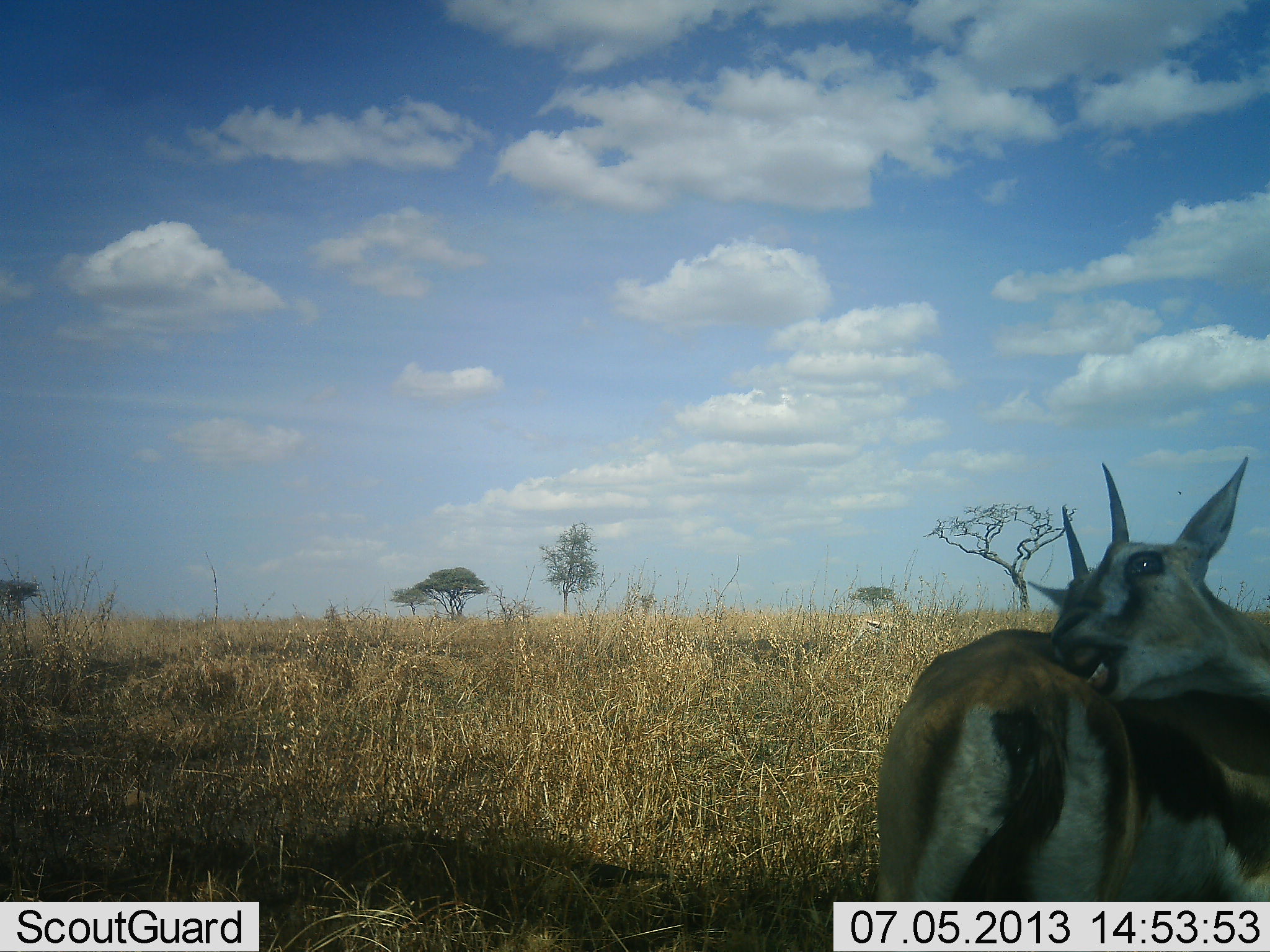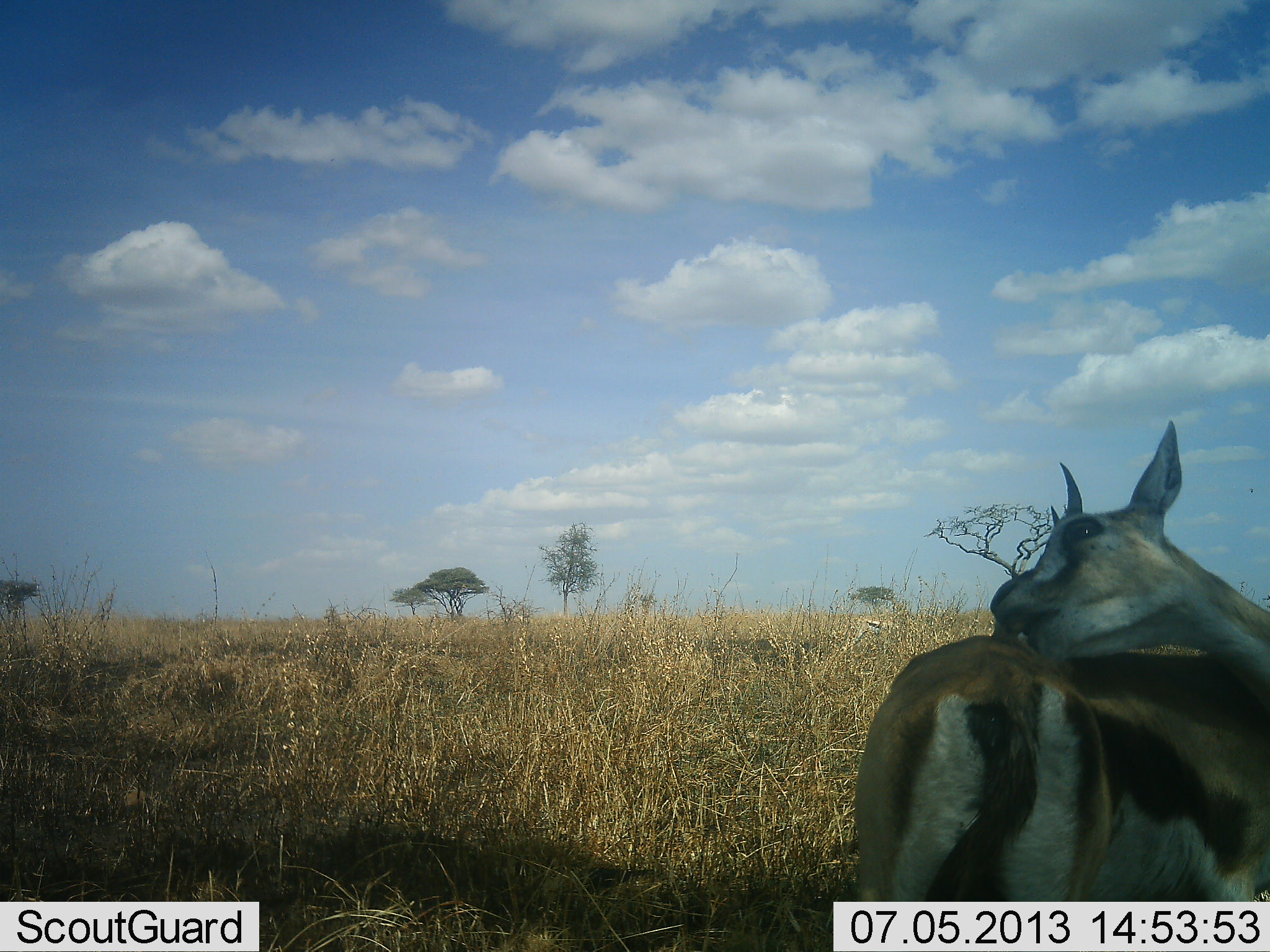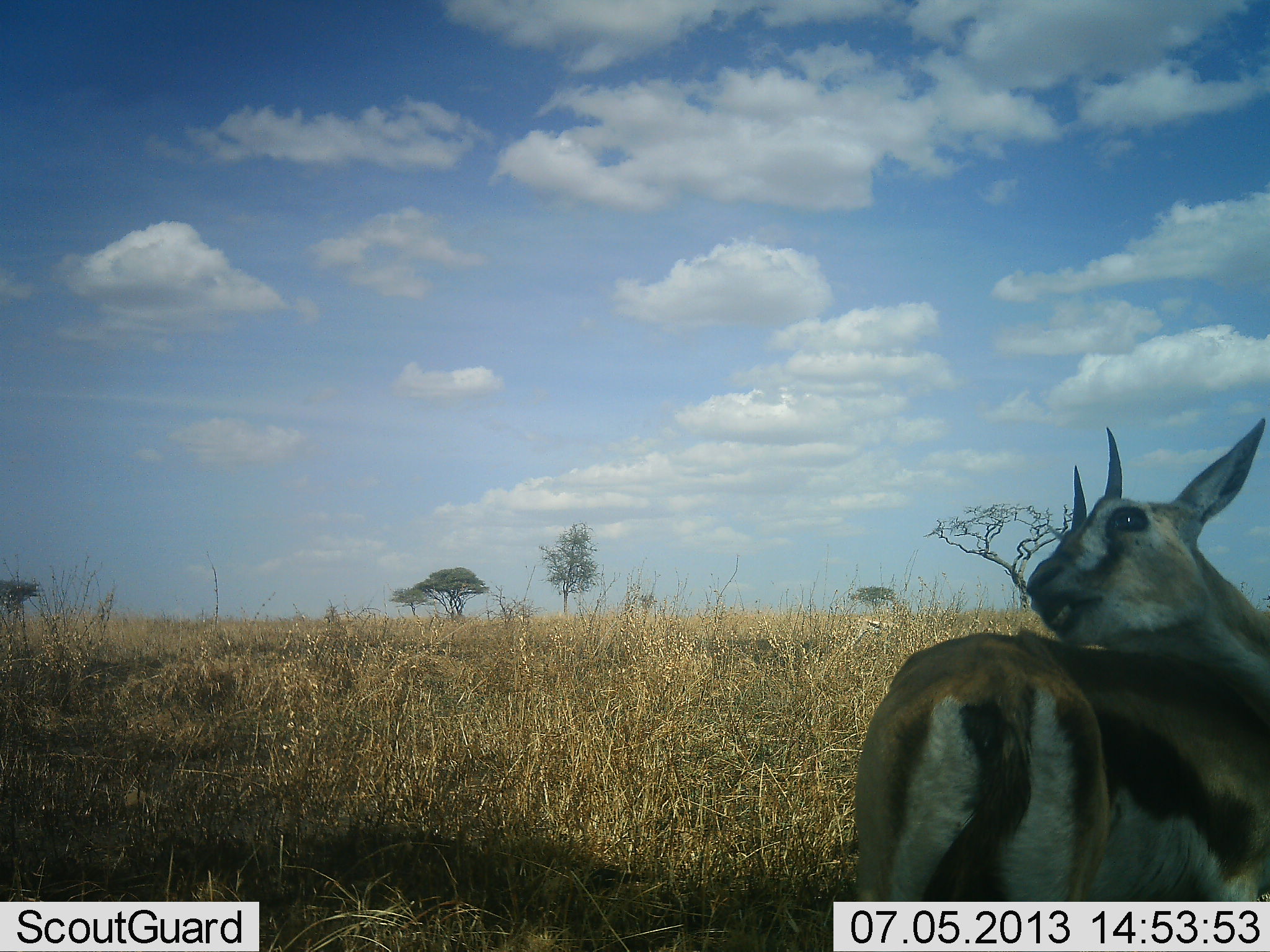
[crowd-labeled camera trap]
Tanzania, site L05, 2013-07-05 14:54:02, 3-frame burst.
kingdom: Animalia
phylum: Chordata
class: Mammalia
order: Artiodactyla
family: Bovidae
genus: Eudorcas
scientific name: Eudorcas thomsonii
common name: thomson's gazelle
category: gazellethomsons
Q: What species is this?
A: Gazellethomsons (thomson's gazelle) (Eudorcas thomsonii).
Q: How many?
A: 1.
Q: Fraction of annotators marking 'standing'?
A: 70%.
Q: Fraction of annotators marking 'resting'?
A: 20%.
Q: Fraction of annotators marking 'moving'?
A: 10%.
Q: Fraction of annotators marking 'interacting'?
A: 0%.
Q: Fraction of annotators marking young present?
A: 0%.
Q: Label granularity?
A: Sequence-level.